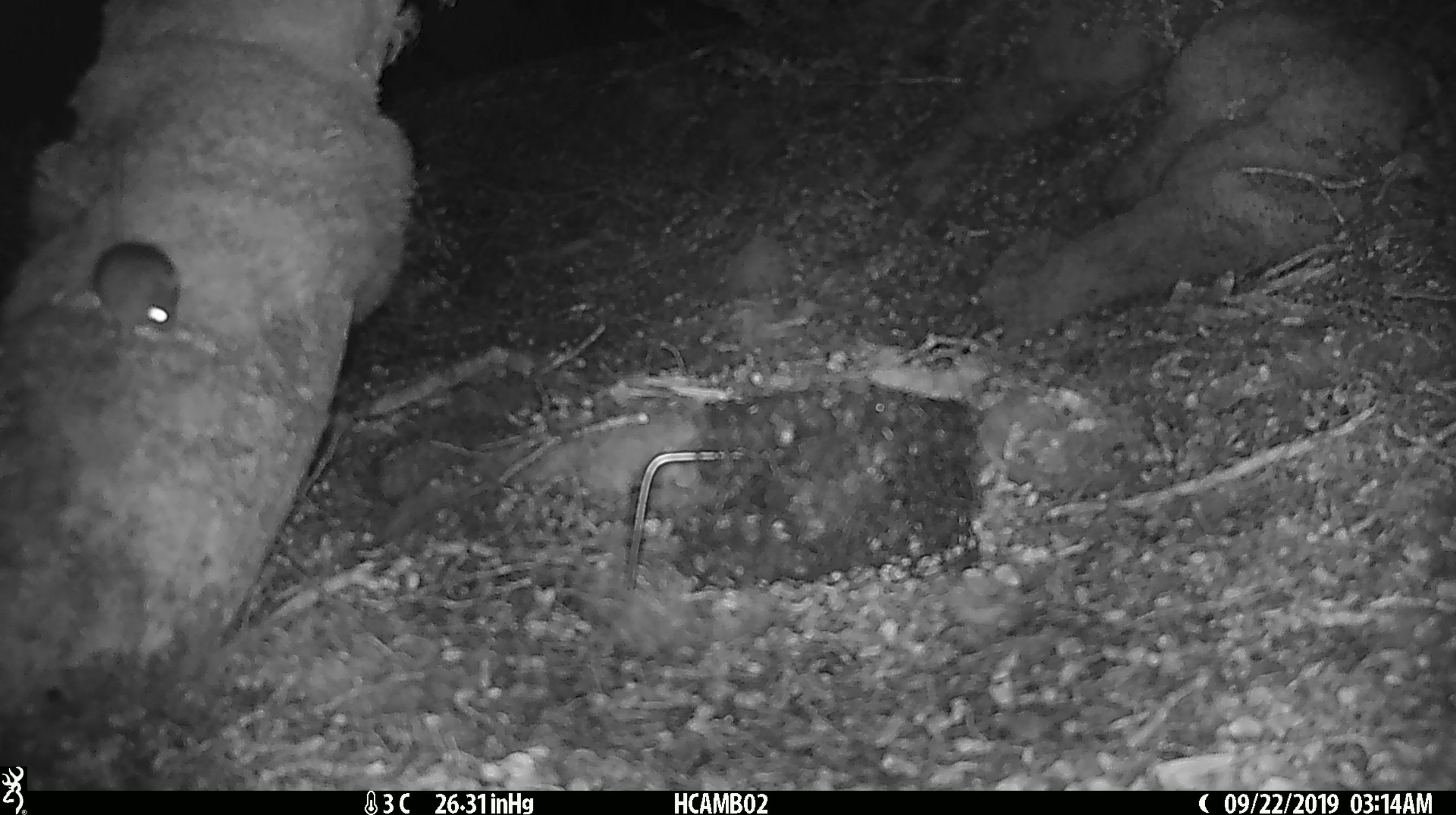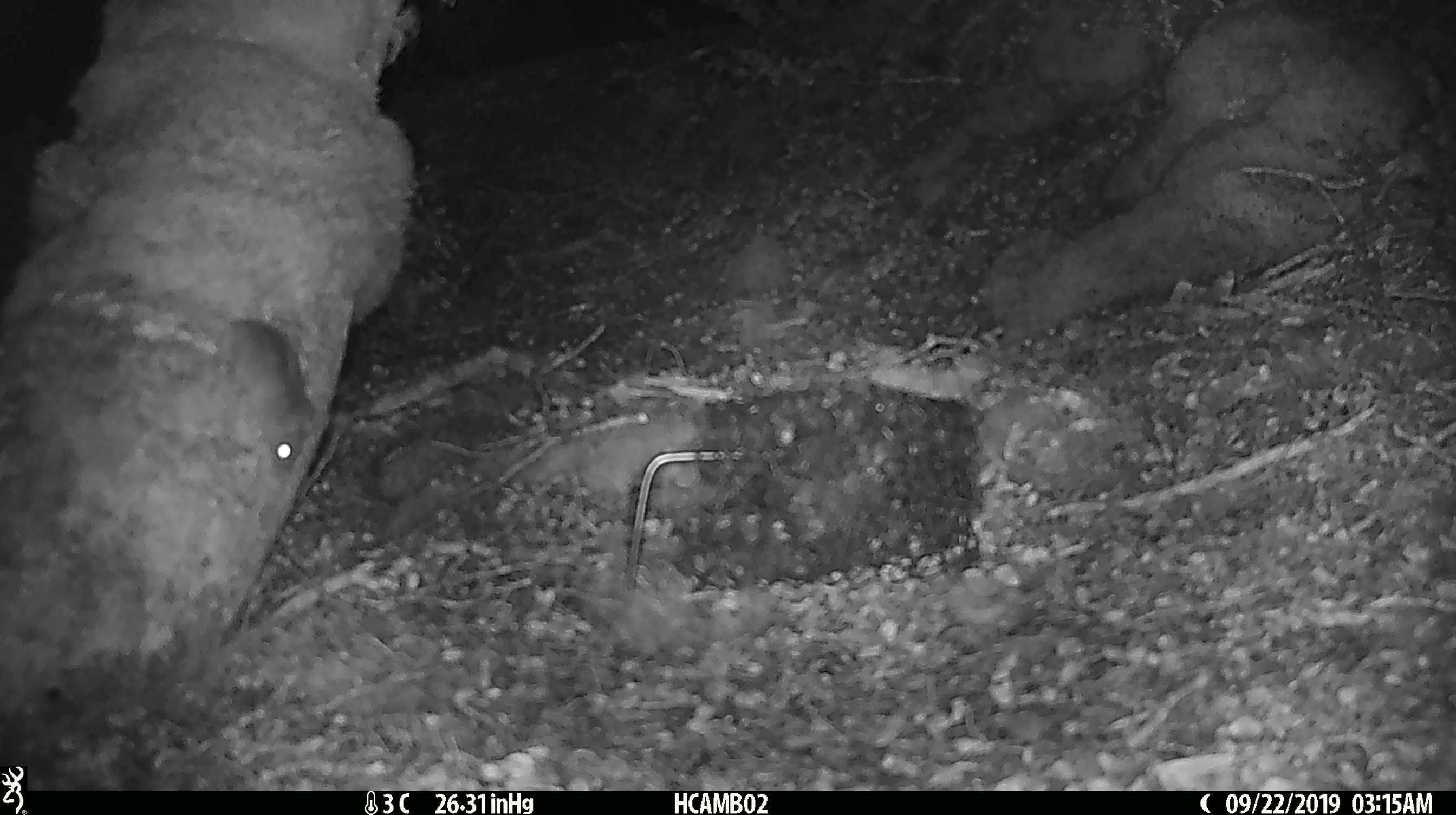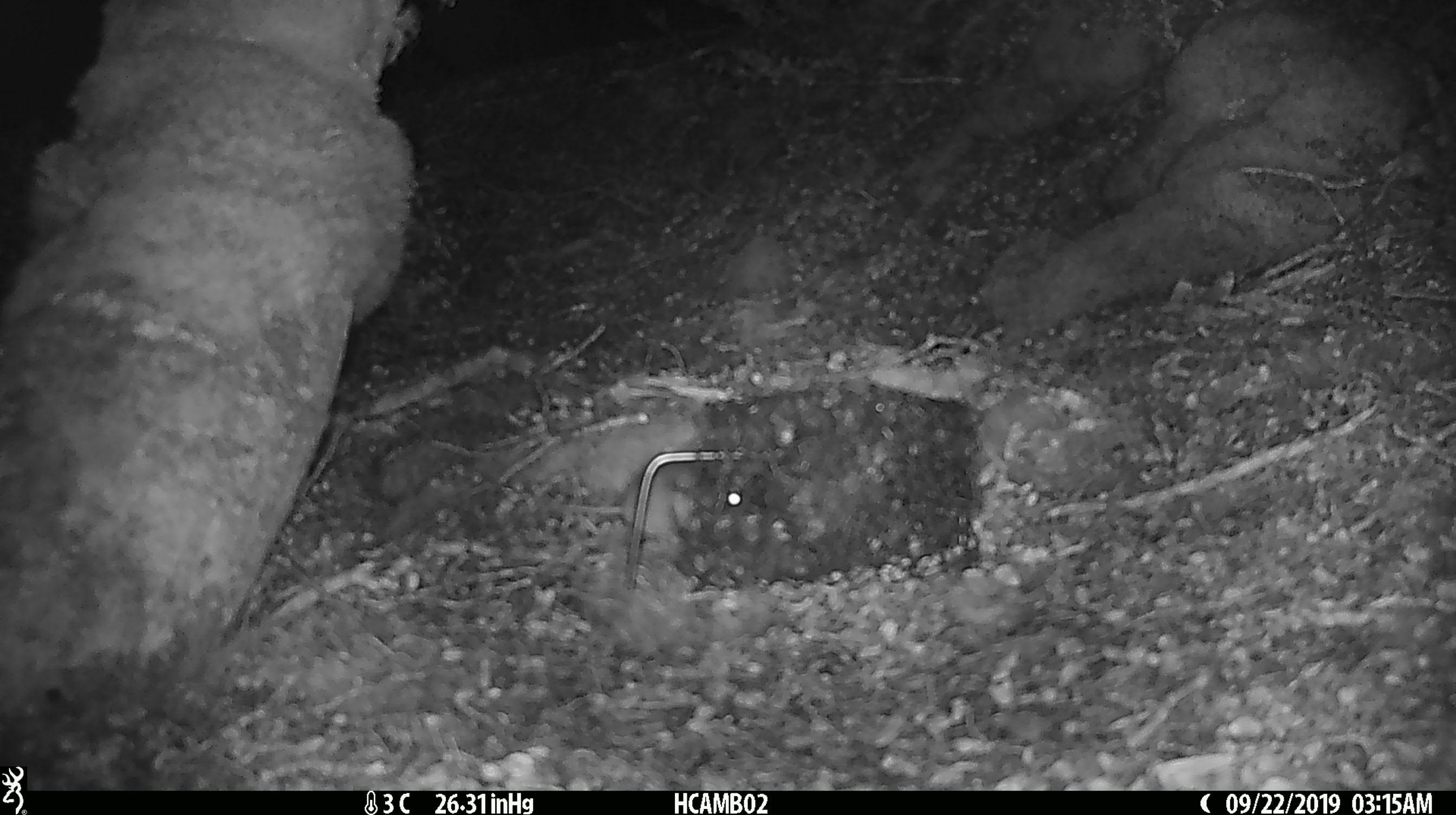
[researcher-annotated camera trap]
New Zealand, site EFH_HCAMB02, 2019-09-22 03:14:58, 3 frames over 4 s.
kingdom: Animalia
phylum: Chordata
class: Mammalia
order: Rodentia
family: Muridae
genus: Mus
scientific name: Mus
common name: mouse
Mouse (Mus).